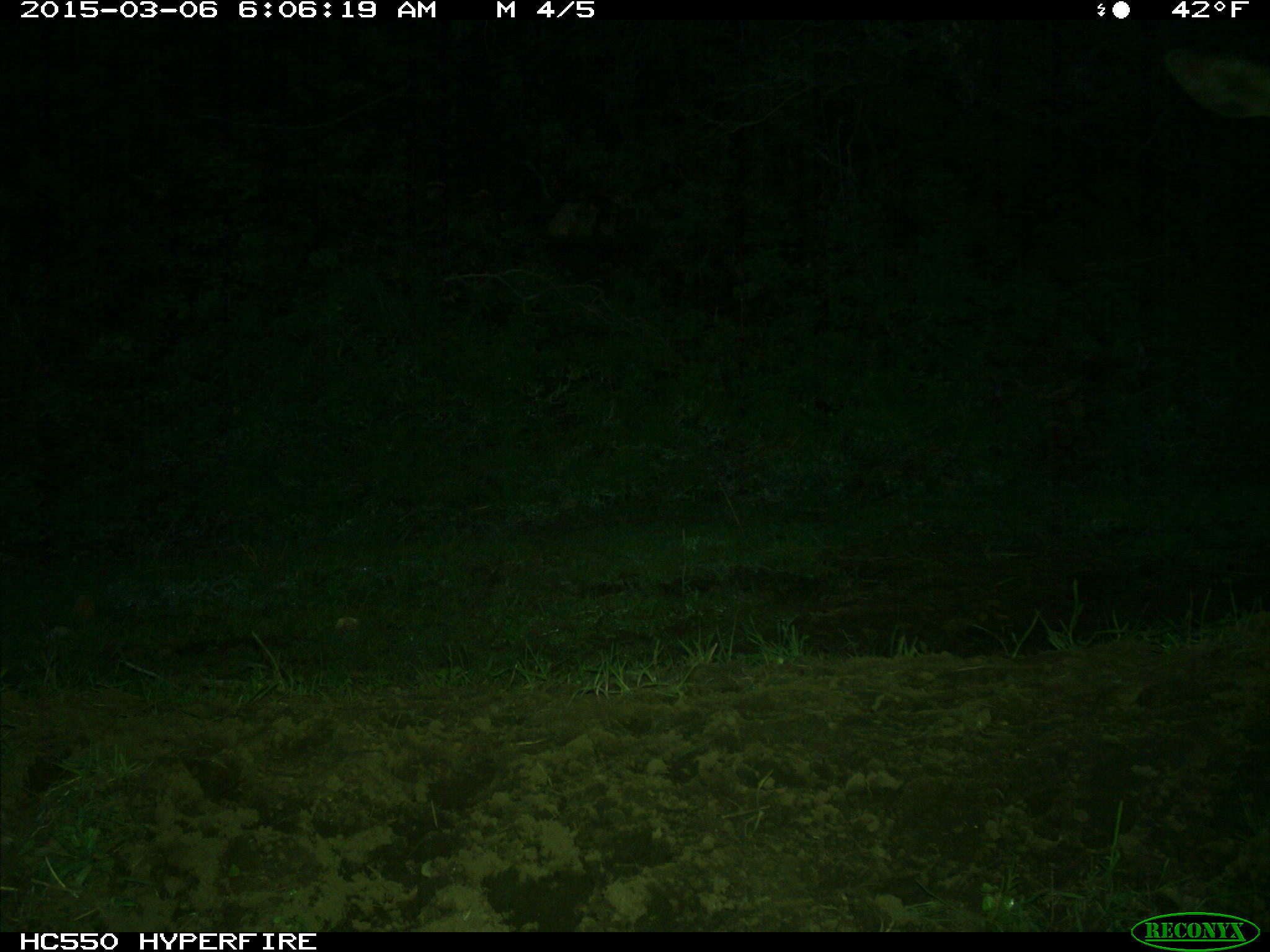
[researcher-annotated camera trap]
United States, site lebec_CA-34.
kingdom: Animalia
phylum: Chordata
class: Mammalia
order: Artiodactyla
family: Cervidae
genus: Cervus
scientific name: Cervus canadensis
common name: elk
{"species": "Cervus canadensis (elk)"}